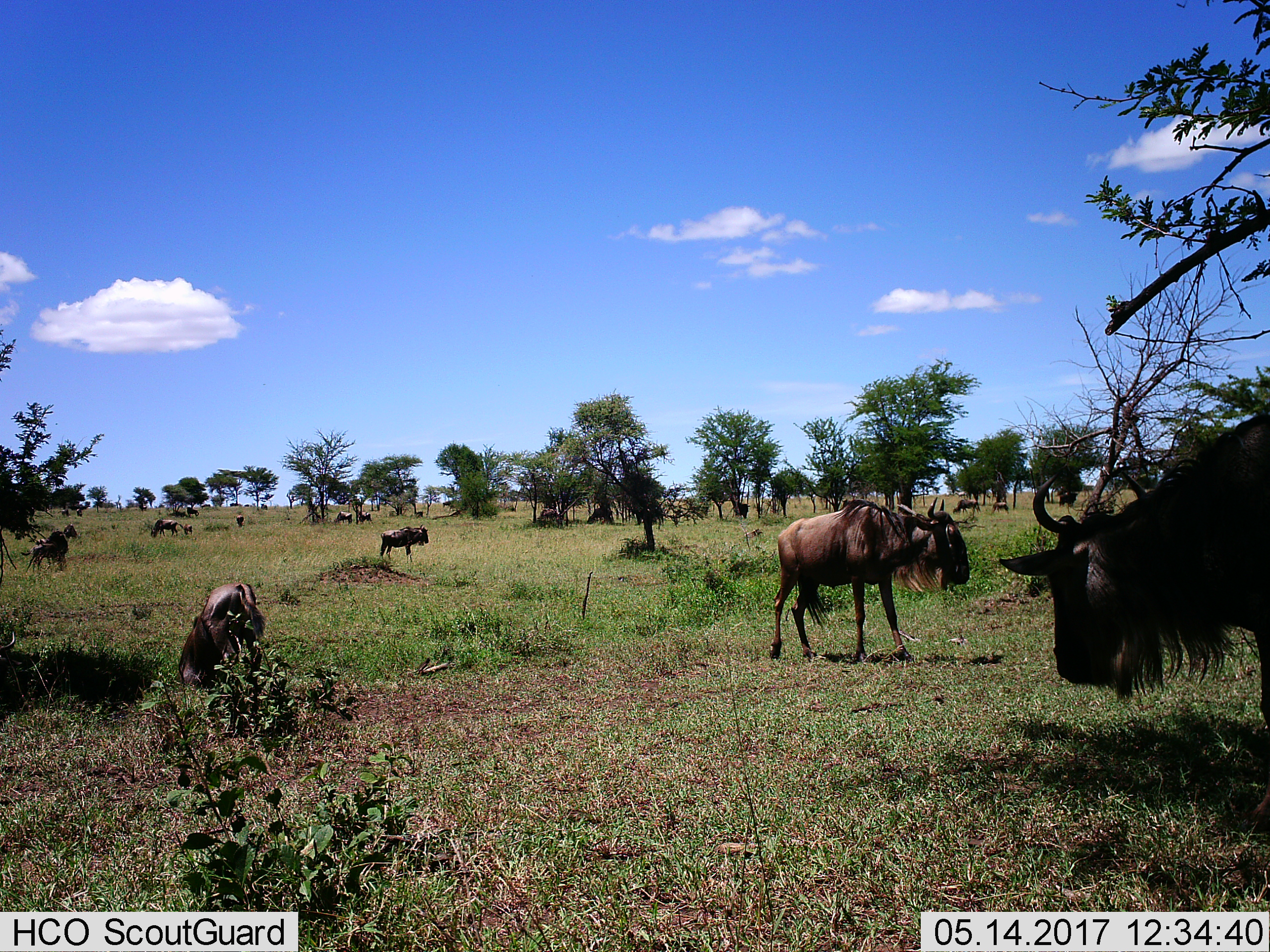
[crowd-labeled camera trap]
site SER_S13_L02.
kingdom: Animalia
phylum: Chordata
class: Mammalia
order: Artiodactyla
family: Bovidae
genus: Connochaetes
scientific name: Connochaetes taurinus taurinus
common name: blue wildebeest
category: wildebeestblue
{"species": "wildebeestblue (blue wildebeest) (Connochaetes taurinus taurinus)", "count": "11-50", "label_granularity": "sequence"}